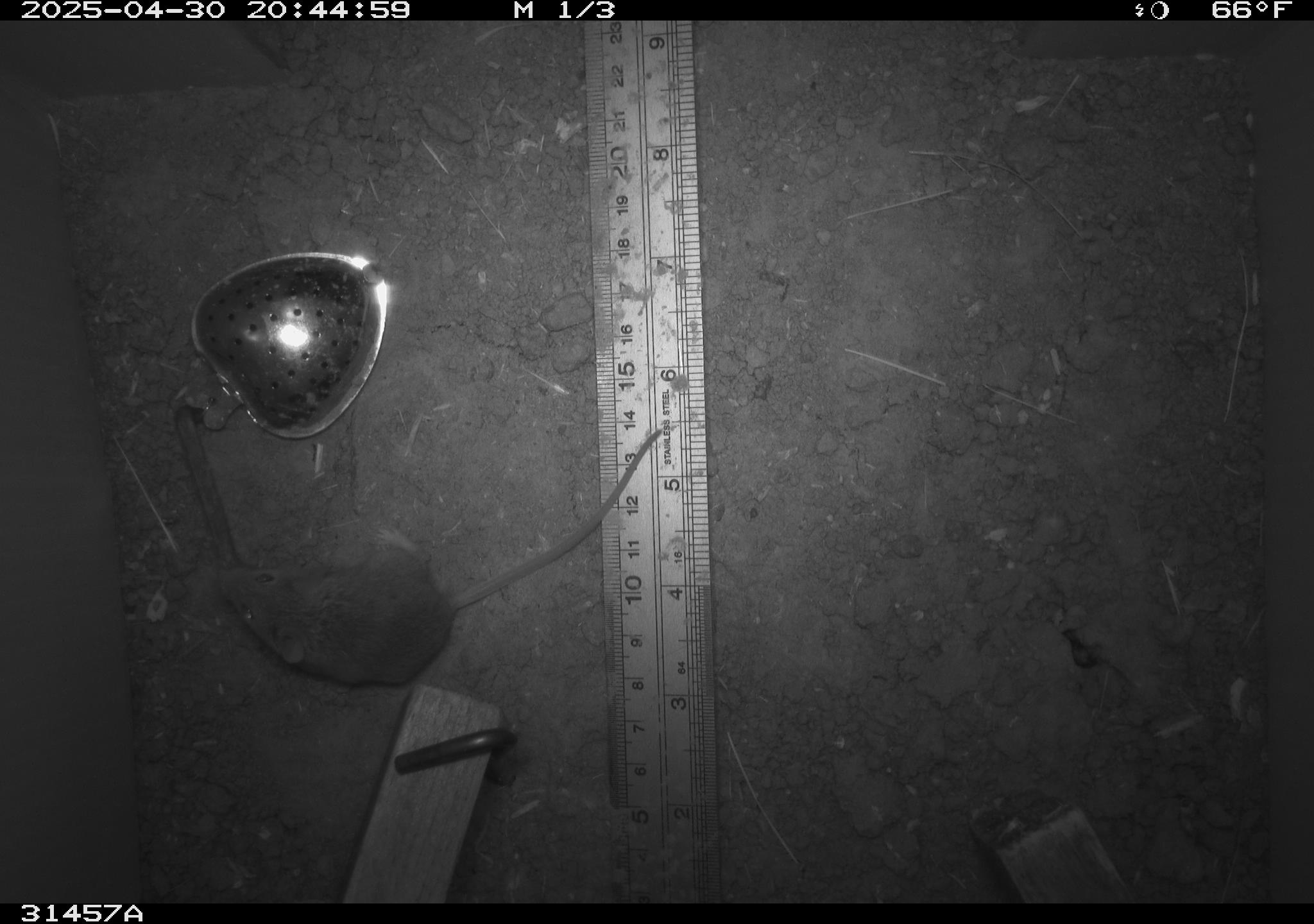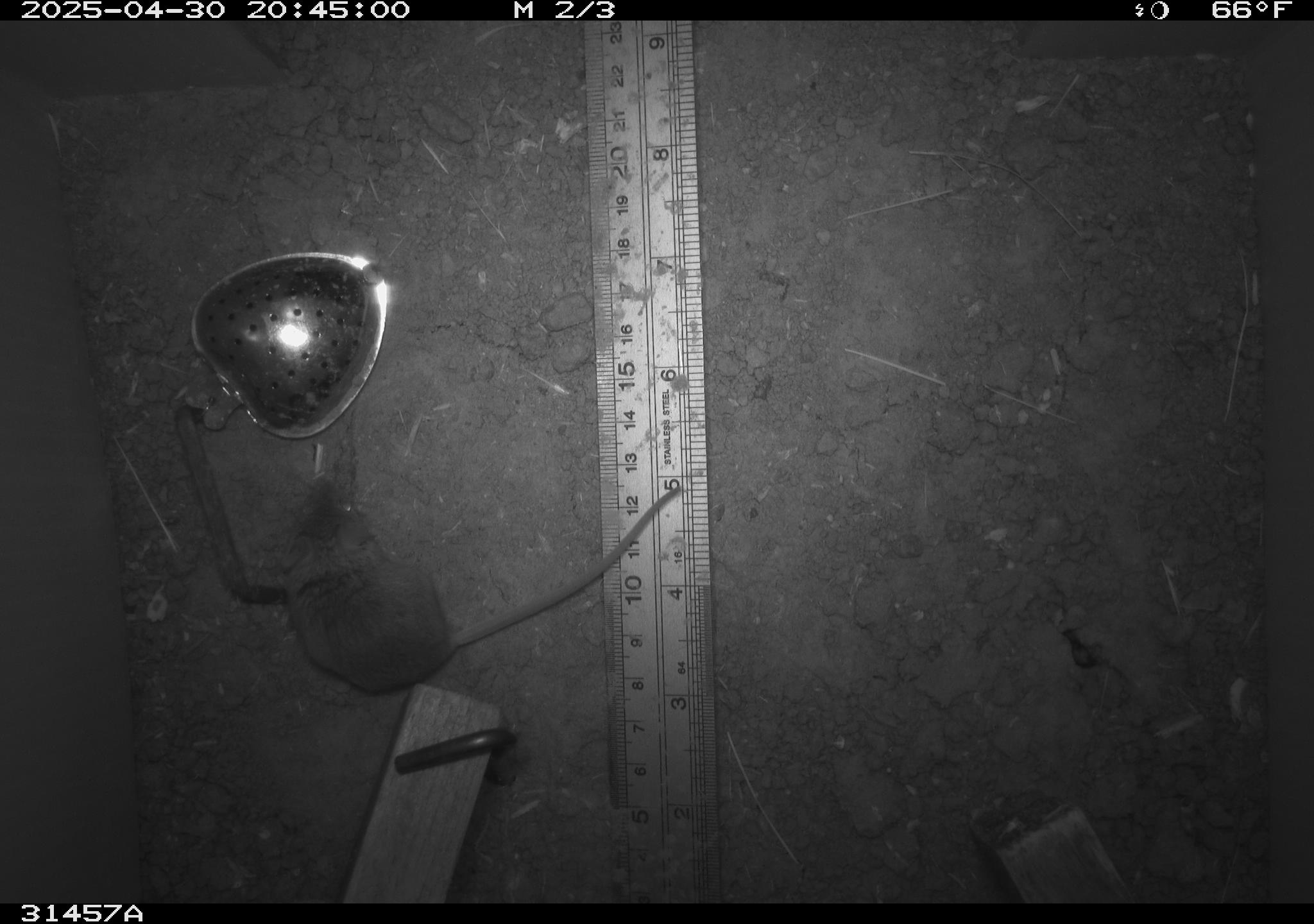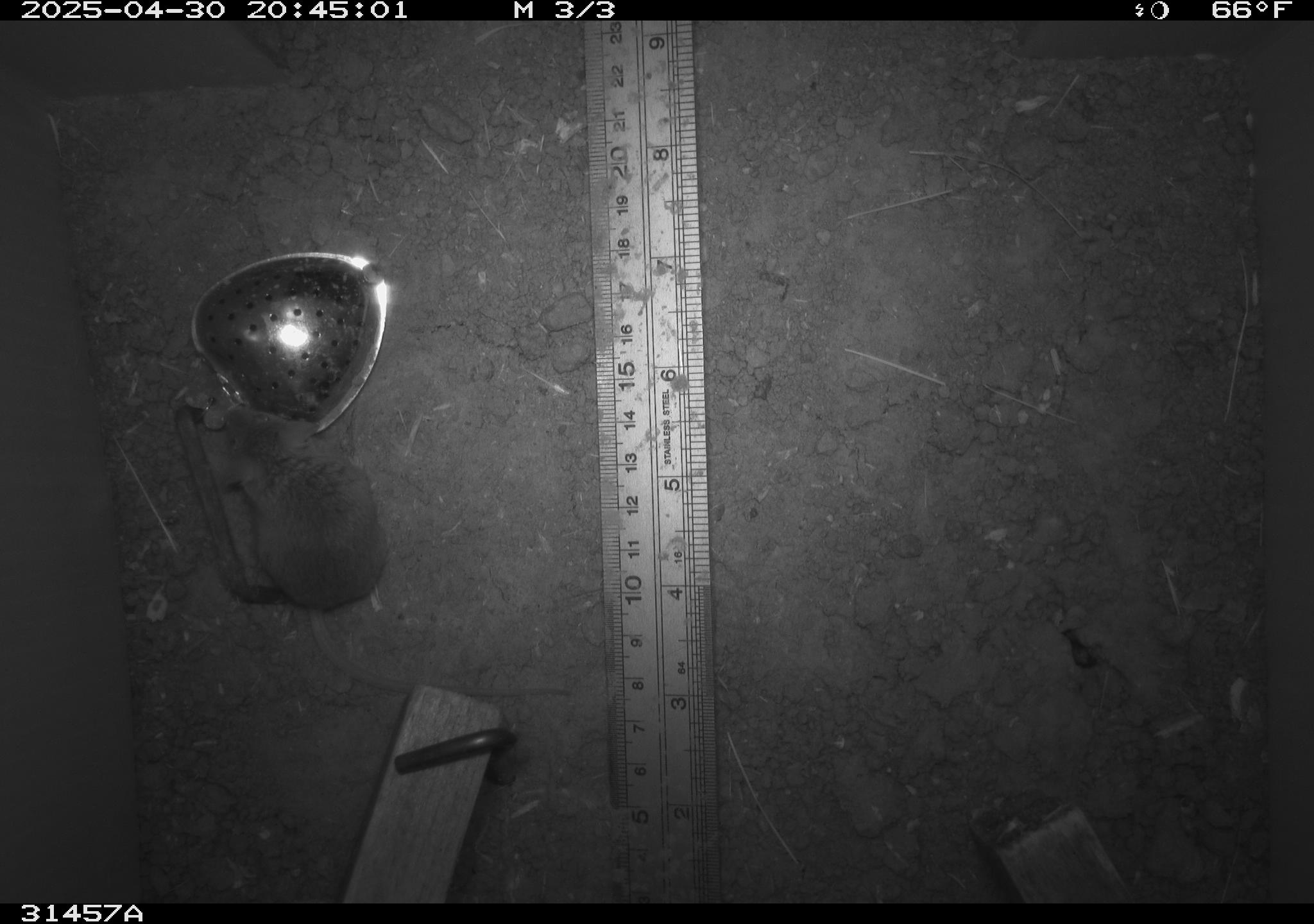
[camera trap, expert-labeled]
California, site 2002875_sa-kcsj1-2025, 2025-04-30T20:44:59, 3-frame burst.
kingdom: Animalia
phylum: Chordata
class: Mammalia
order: Rodentia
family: Muridae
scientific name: Muridae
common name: murids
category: muridae family